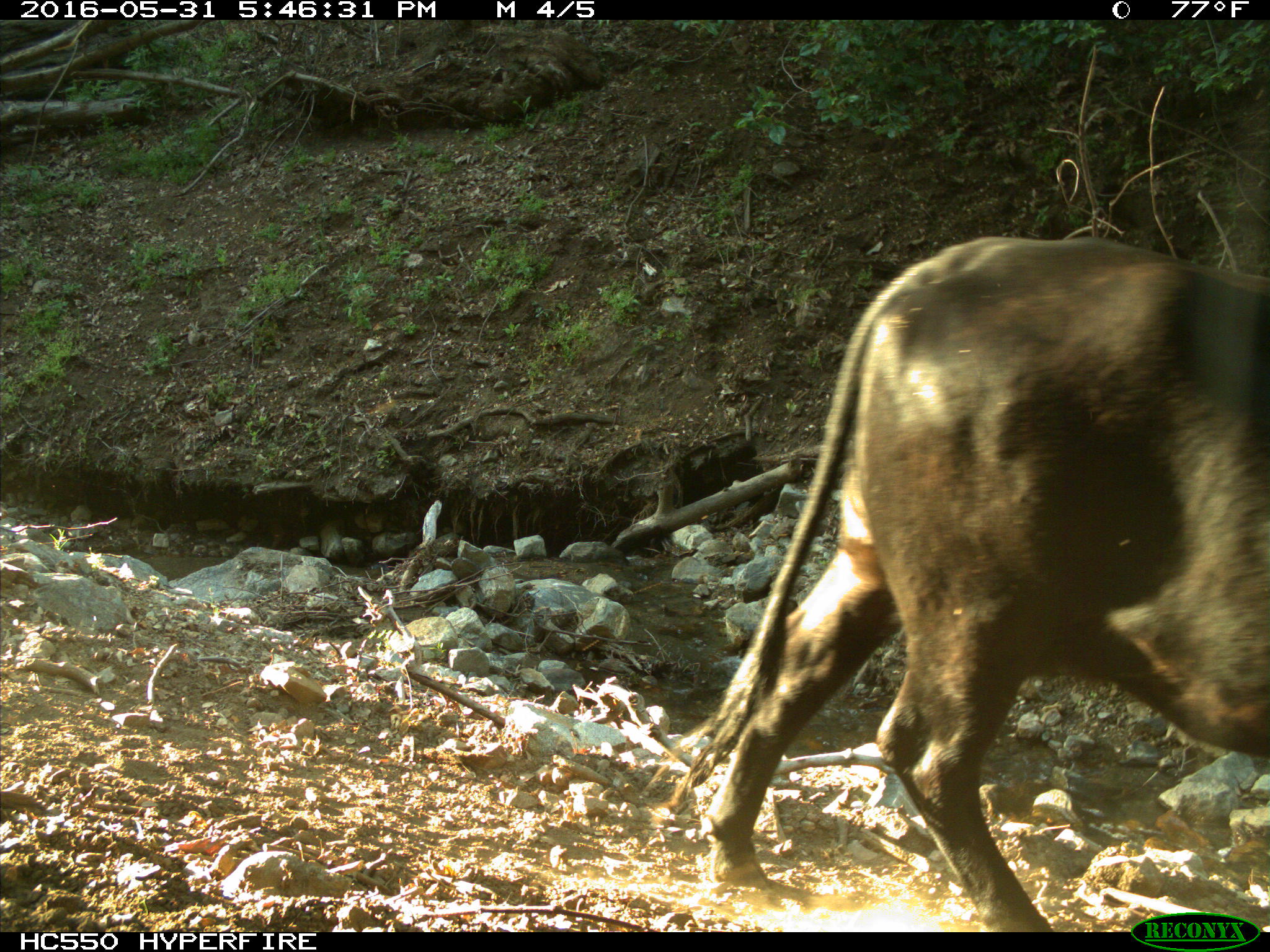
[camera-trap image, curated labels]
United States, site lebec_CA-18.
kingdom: Animalia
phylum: Chordata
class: Mammalia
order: Artiodactyla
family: Bovidae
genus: Bos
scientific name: Bos taurus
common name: domestic cow